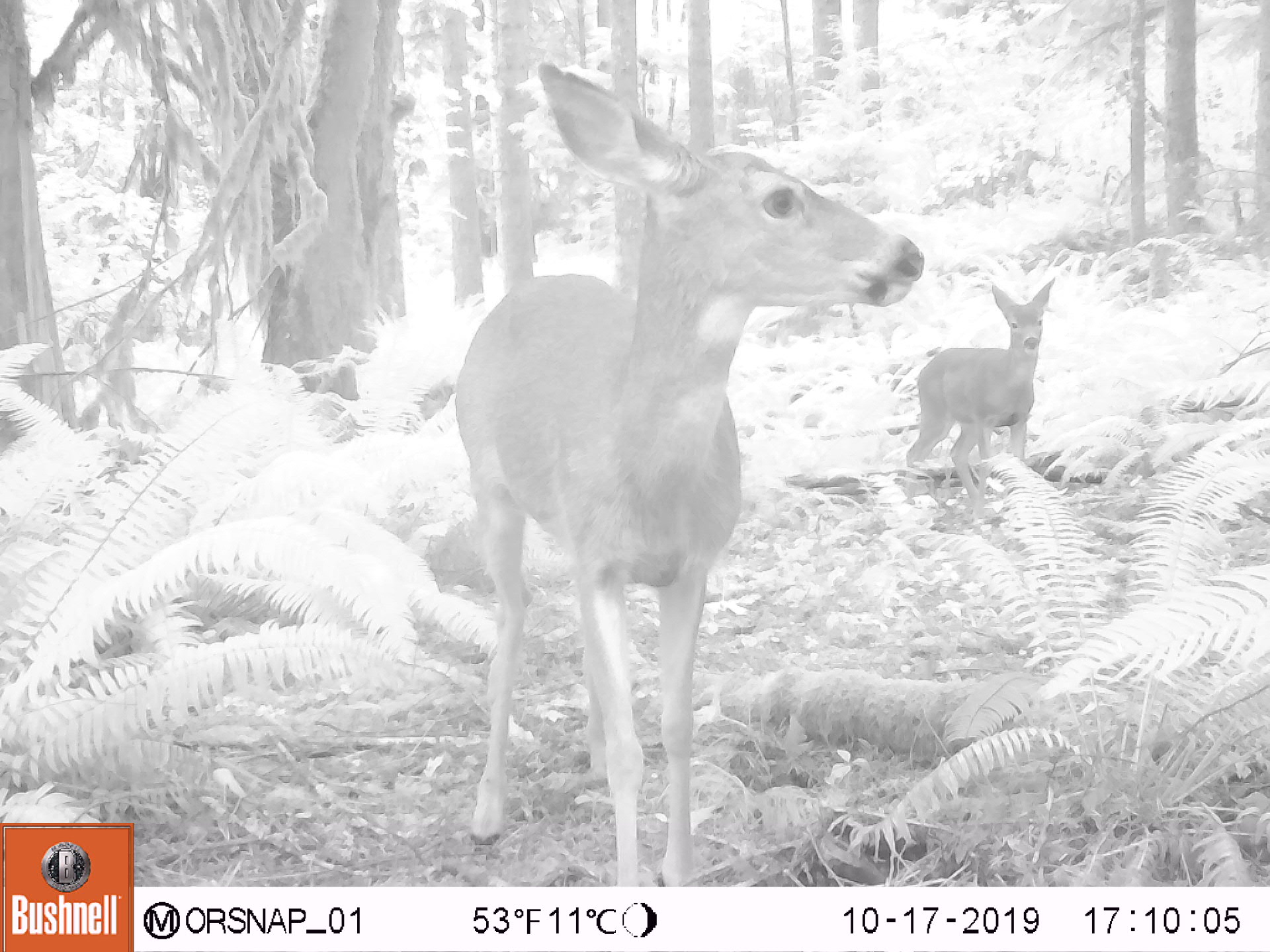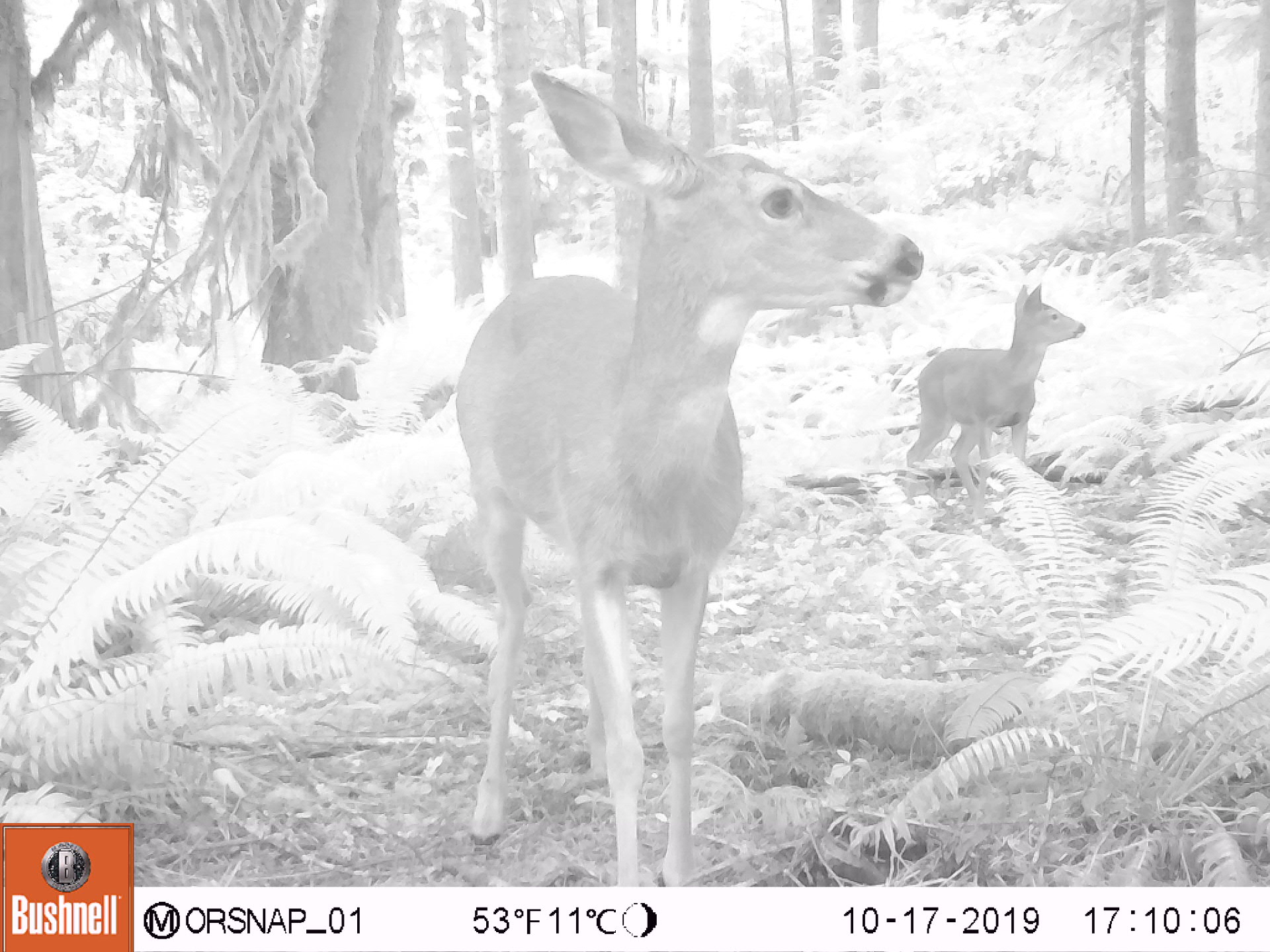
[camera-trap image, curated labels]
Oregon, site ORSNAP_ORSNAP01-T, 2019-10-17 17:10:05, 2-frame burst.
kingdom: Animalia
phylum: Chordata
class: Aves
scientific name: Aves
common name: bird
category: other bird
Other bird (bird) (Aves).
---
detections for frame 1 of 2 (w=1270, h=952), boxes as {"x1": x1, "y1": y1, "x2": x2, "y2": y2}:
other bird: {"x1": 452, "y1": 67, "x2": 940, "y2": 888}; {"x1": 885, "y1": 265, "x2": 1071, "y2": 511}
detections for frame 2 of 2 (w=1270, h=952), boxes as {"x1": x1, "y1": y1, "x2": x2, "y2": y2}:
other bird: {"x1": 399, "y1": 58, "x2": 934, "y2": 888}; {"x1": 896, "y1": 265, "x2": 1085, "y2": 489}